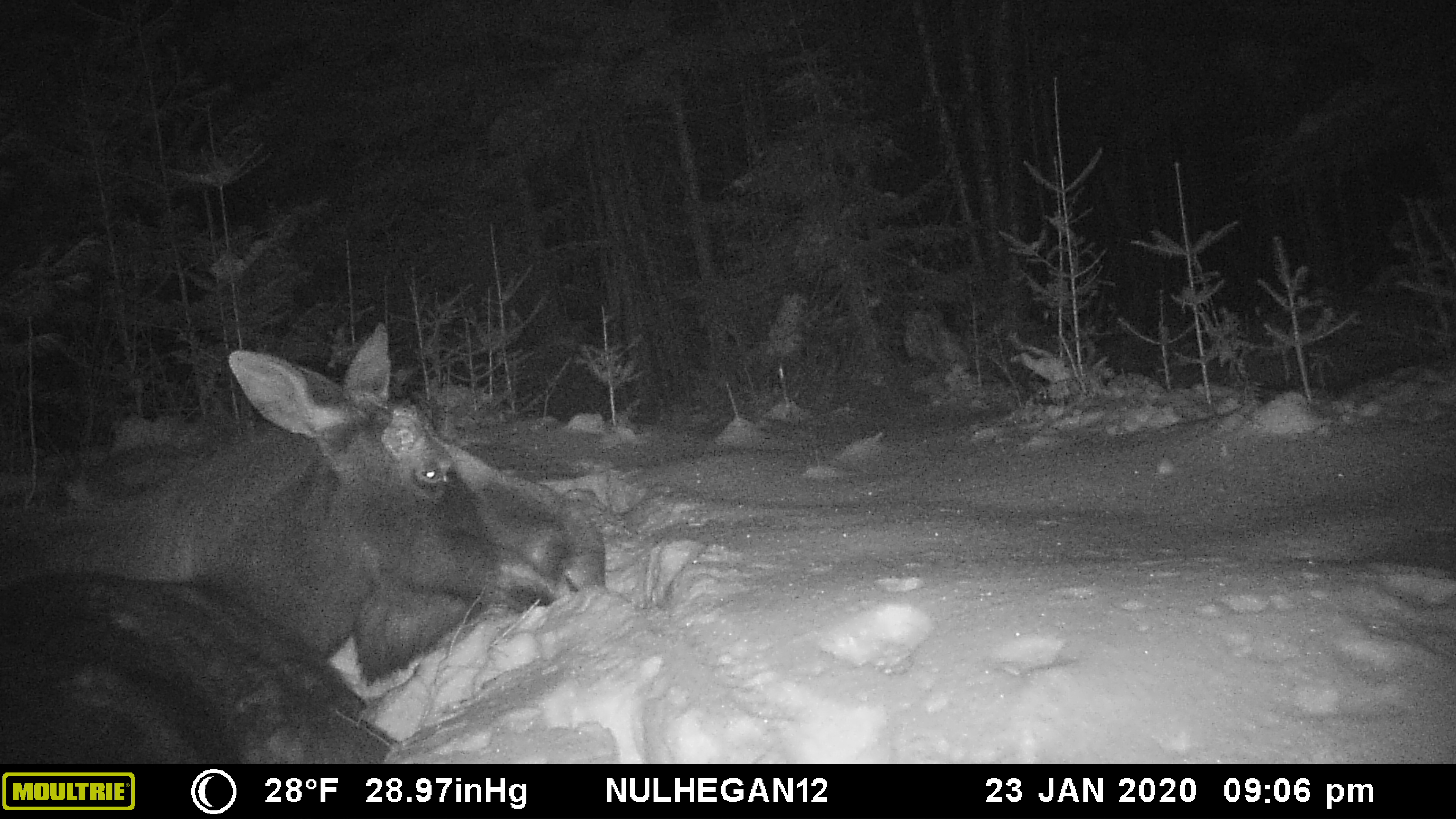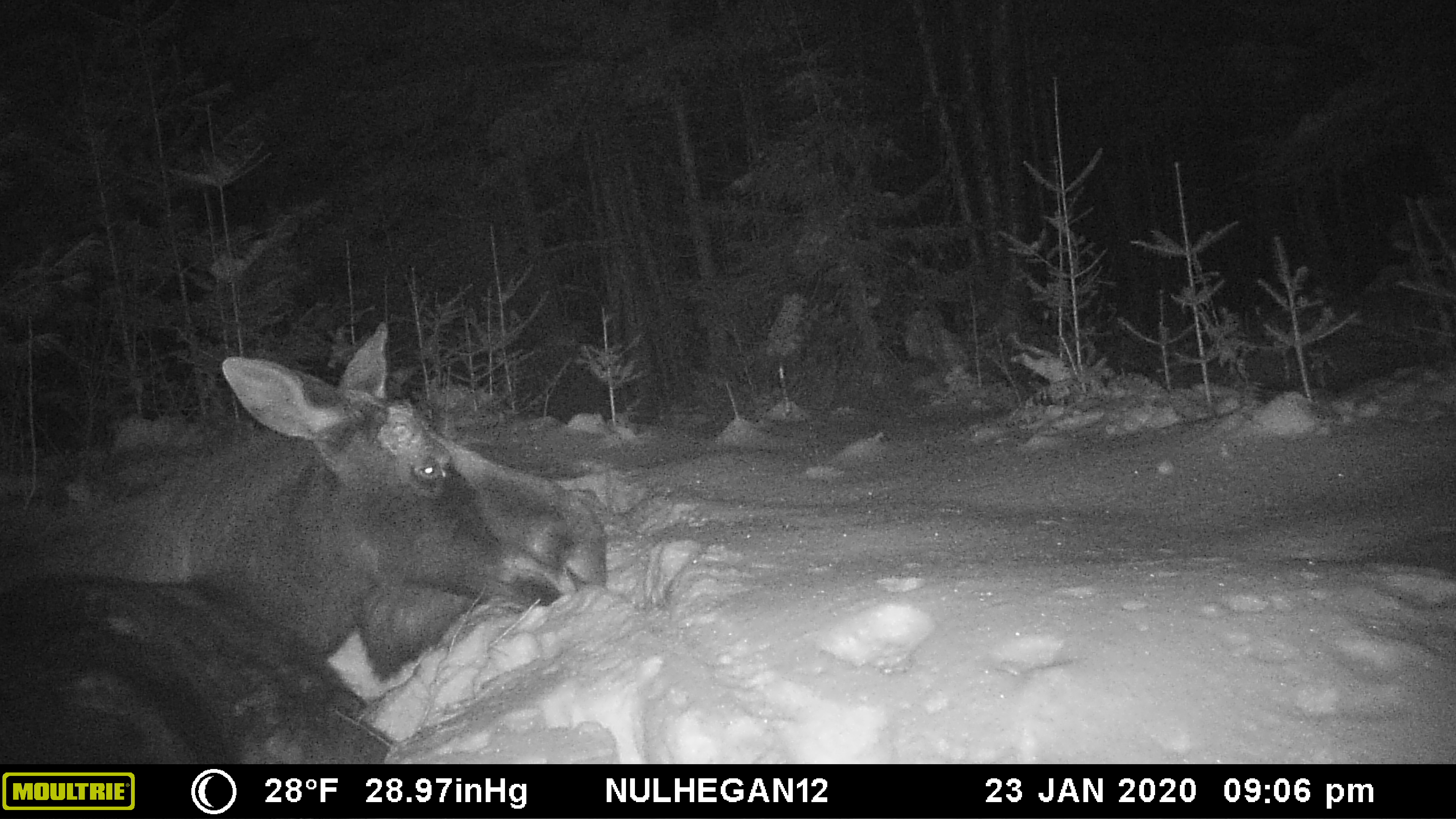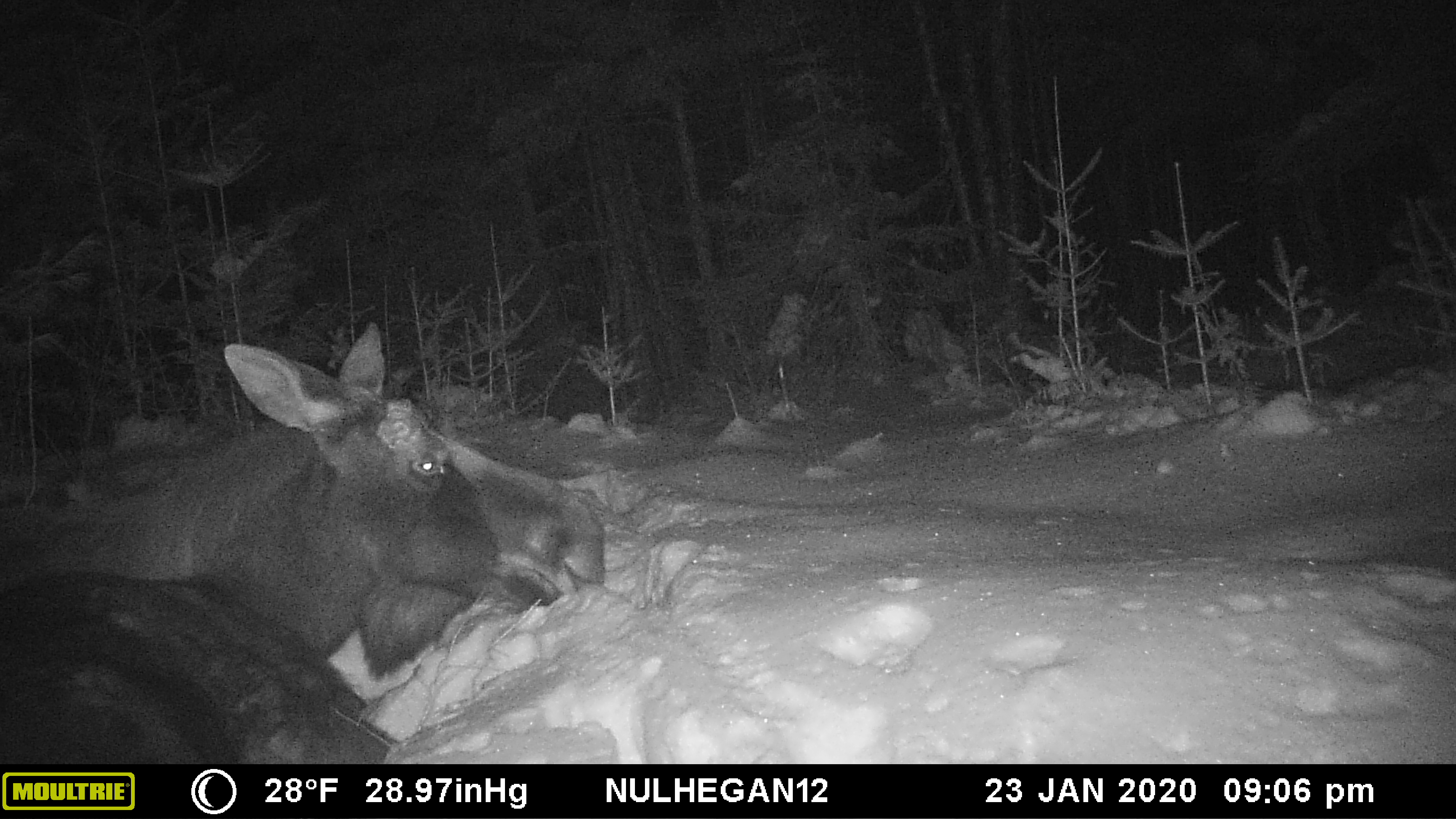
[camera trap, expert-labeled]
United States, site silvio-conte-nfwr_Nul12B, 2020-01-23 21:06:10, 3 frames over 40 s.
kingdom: Animalia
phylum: Chordata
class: Mammalia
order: Artiodactyla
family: Cervidae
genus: Alces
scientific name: Alces alces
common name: moose